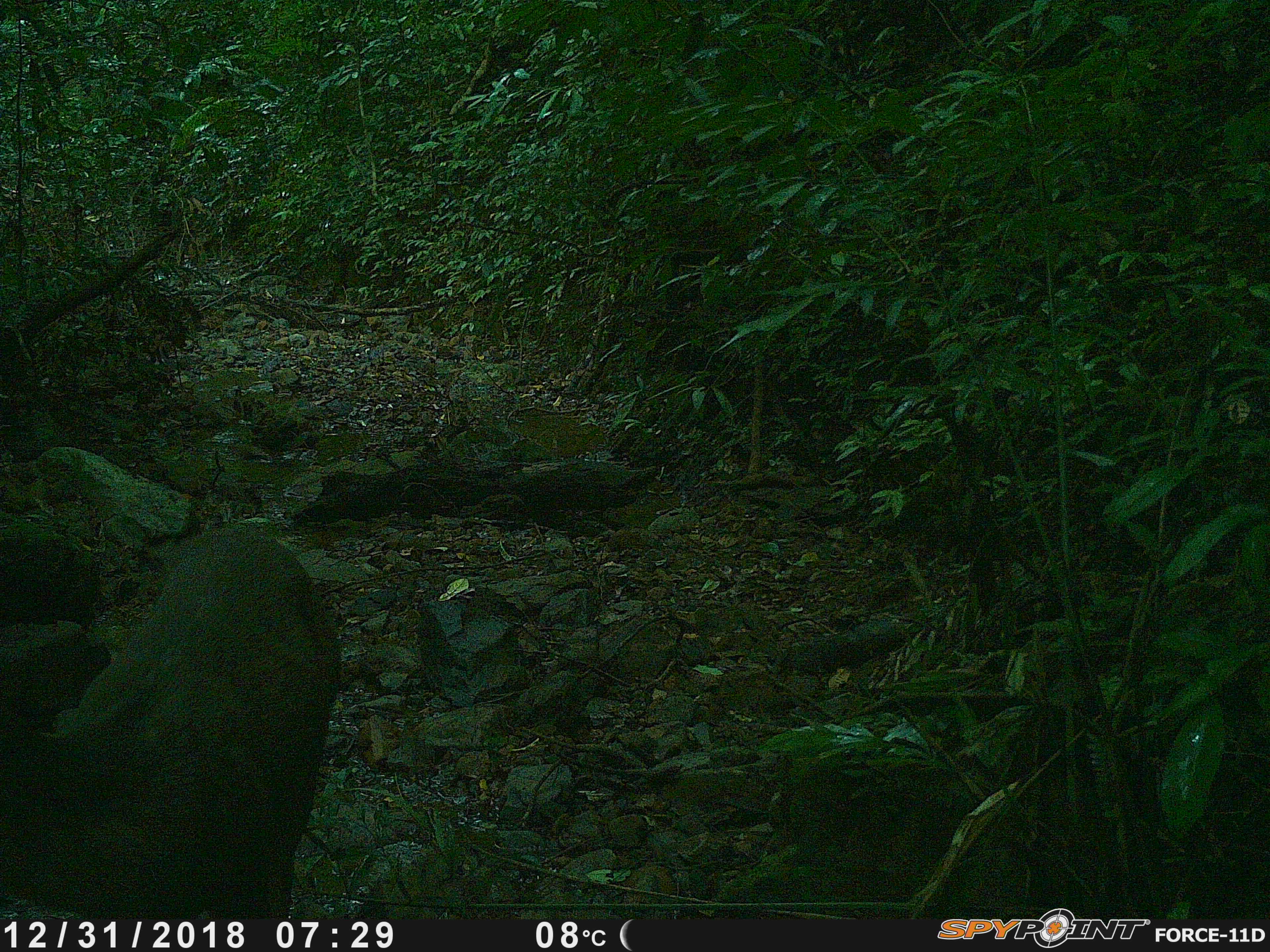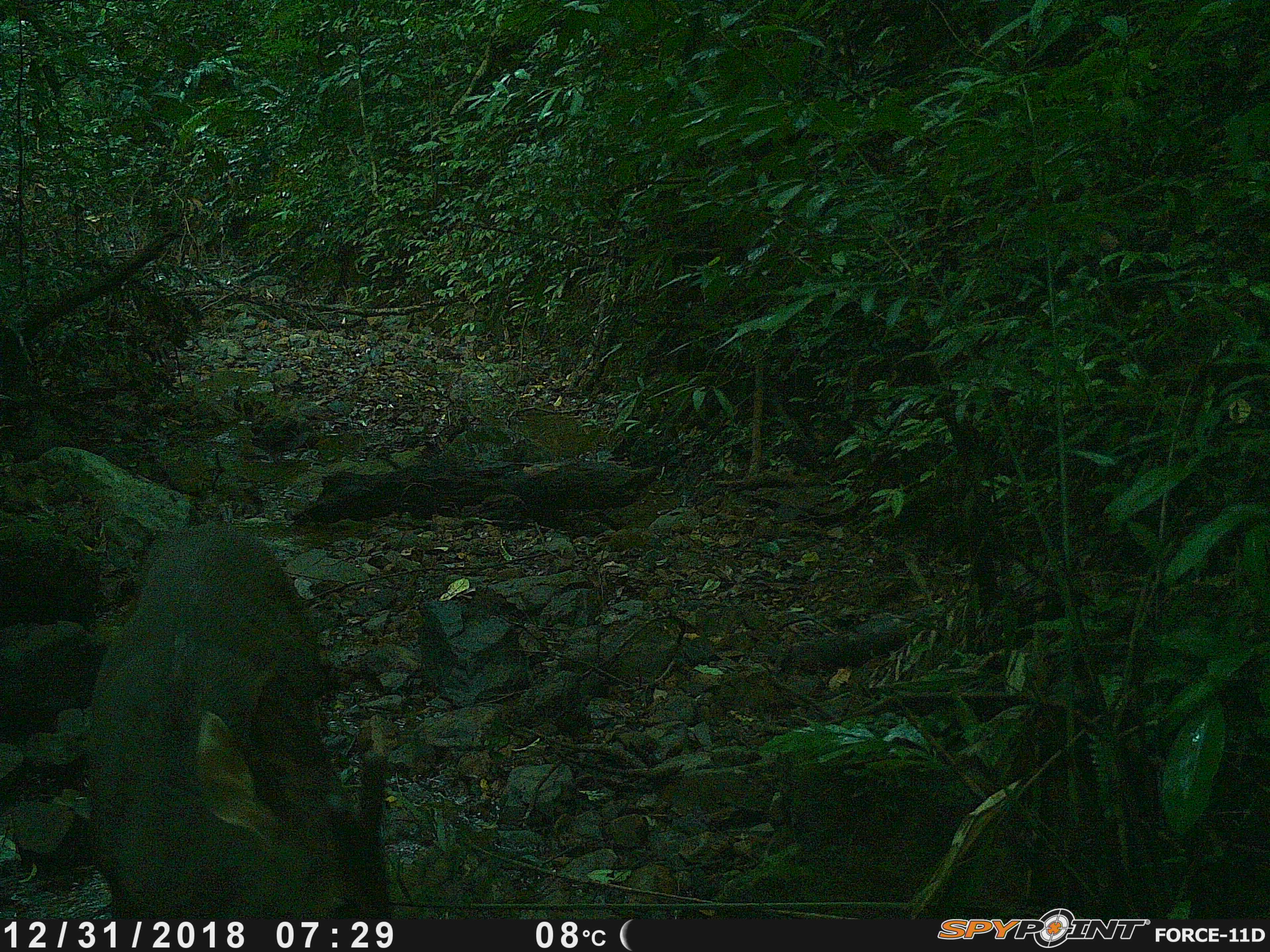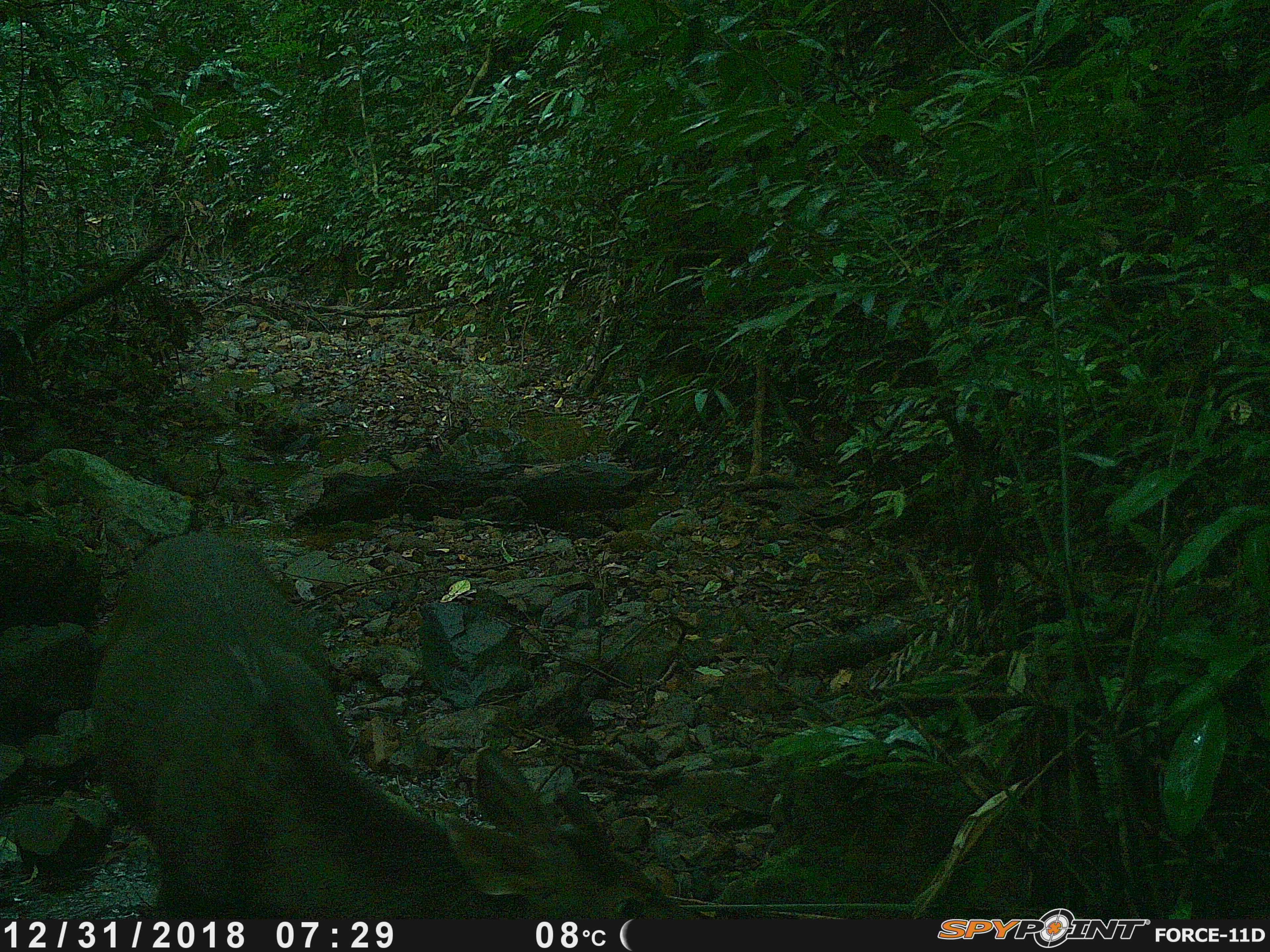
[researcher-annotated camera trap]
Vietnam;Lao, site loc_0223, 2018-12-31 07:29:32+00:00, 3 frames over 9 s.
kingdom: Animalia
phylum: Chordata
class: Mammalia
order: Artiodactyla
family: Cervidae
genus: Rusa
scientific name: Rusa unicolor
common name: sambar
Sambar (Rusa unicolor). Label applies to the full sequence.